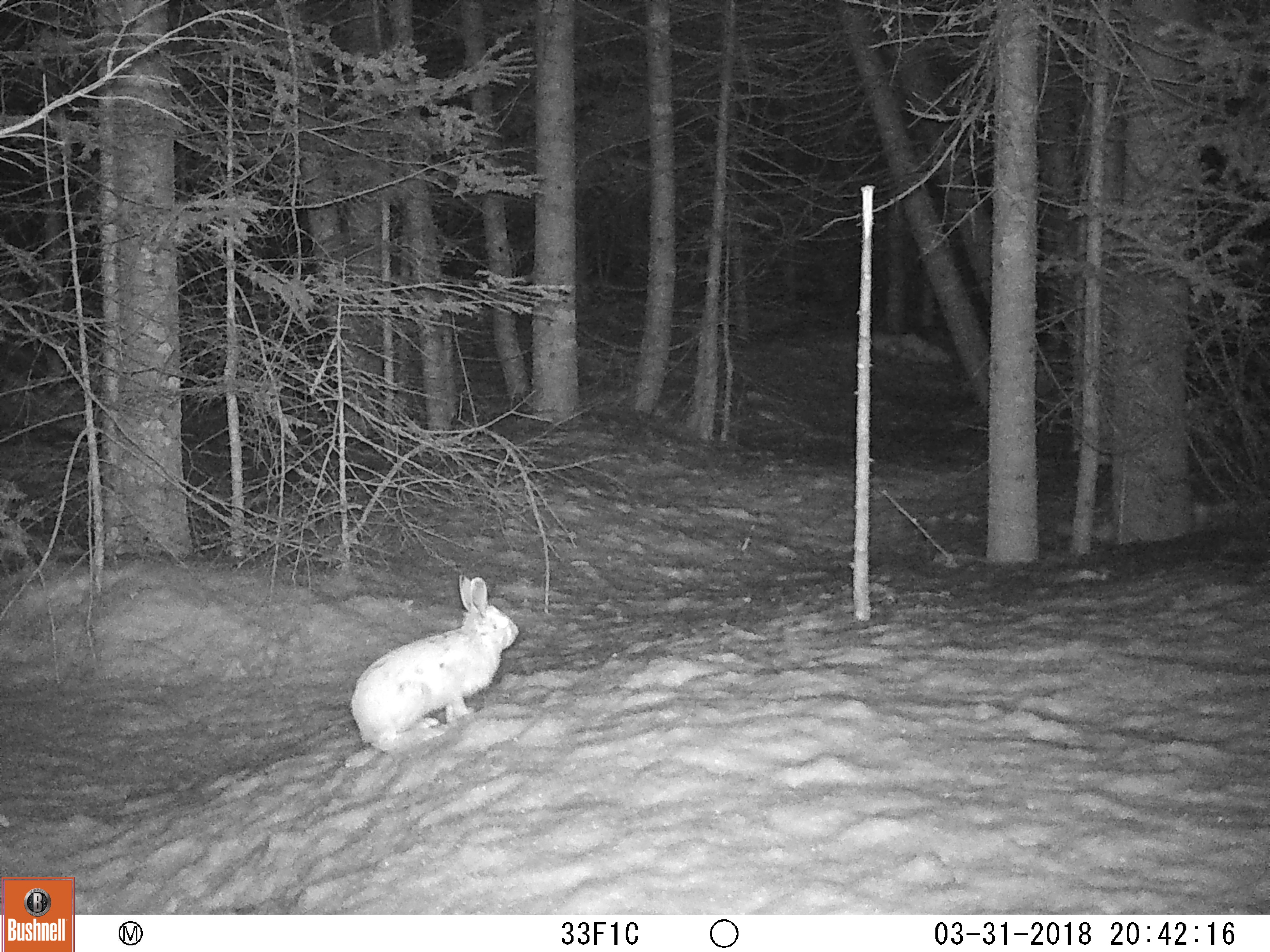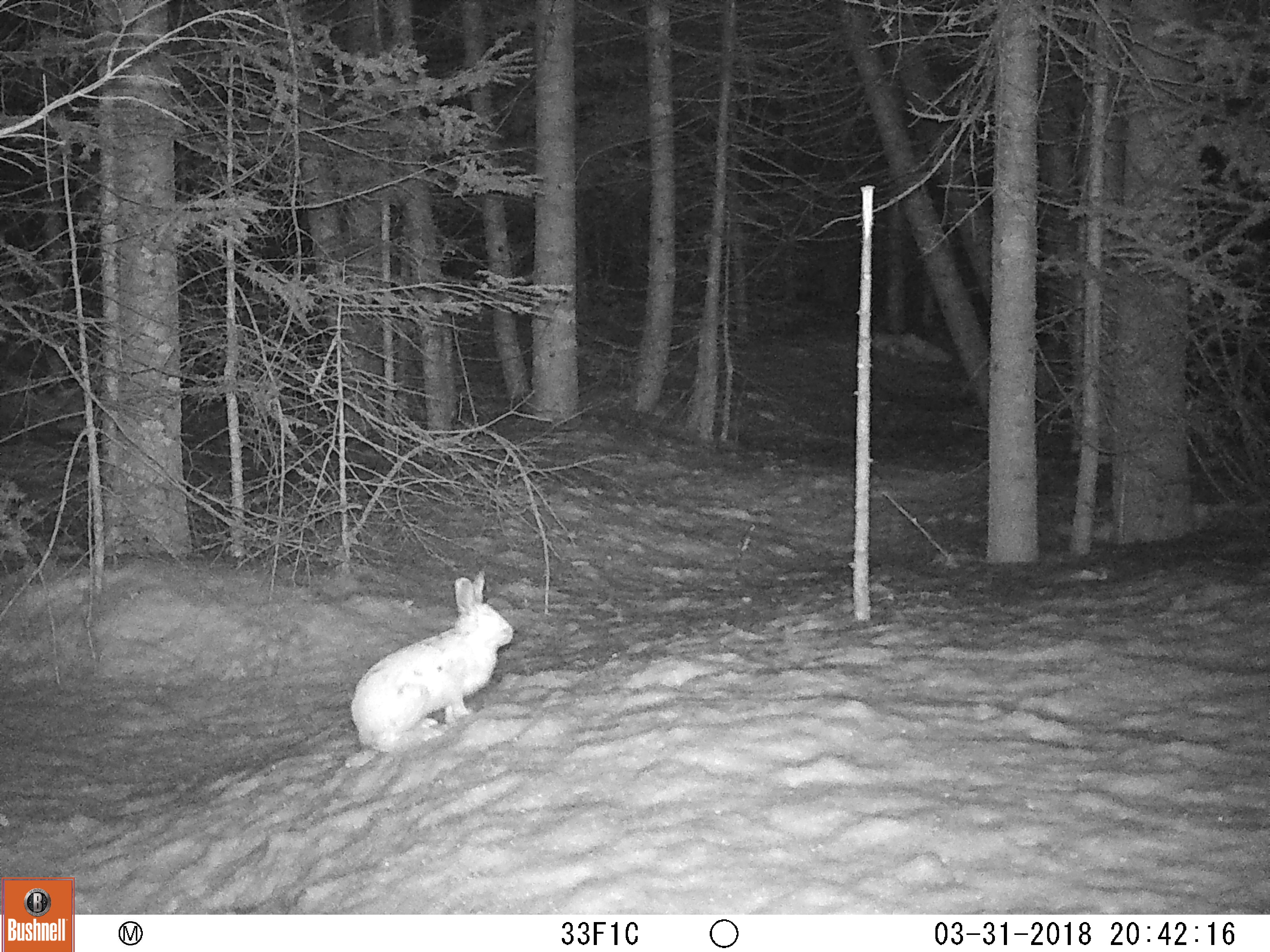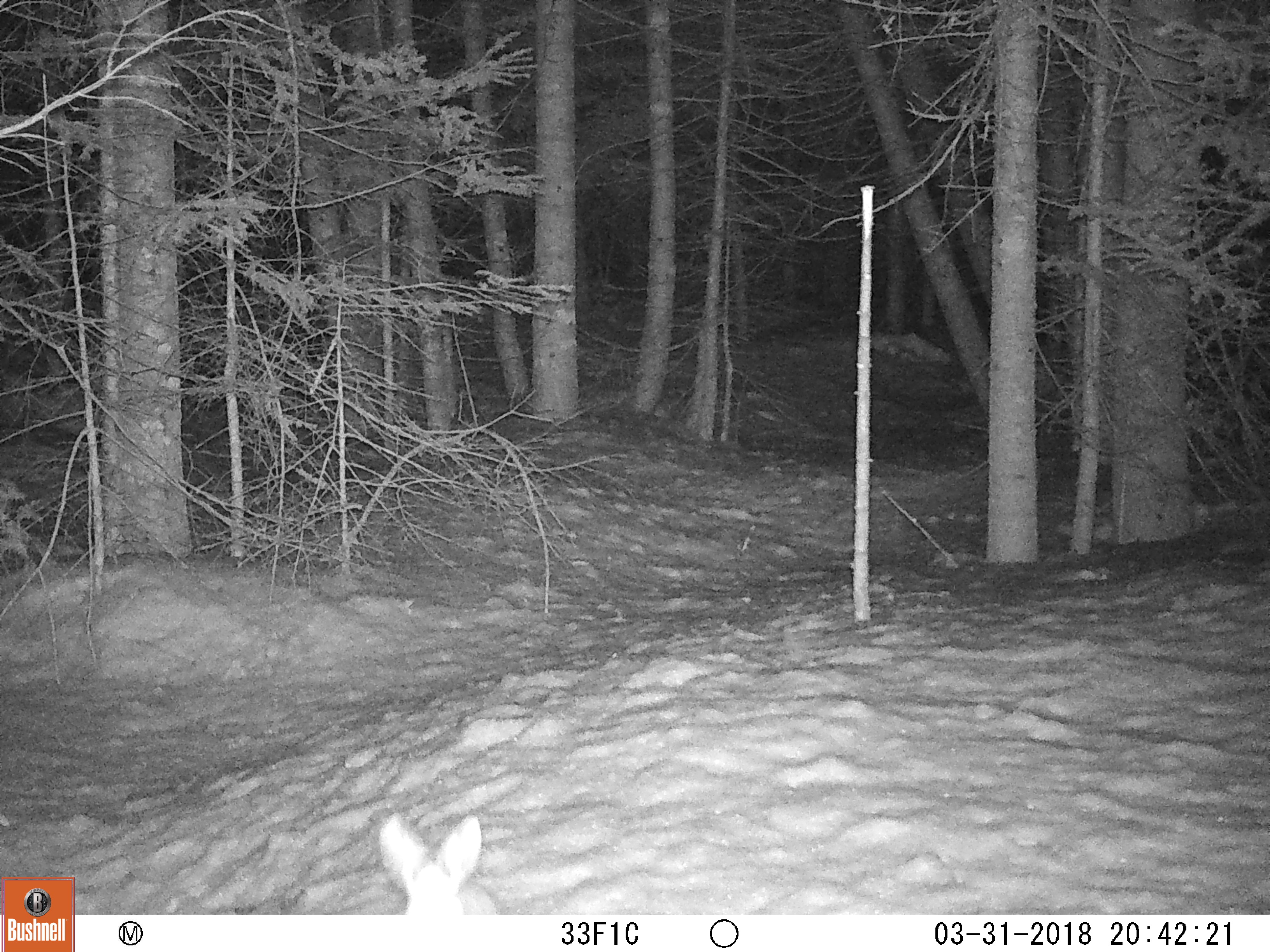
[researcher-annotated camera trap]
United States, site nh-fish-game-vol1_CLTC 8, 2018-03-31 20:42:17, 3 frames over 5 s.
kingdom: Animalia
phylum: Chordata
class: Mammalia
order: Lagomorpha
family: Leporidae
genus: Lepus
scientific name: Lepus americanus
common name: snowshoe hare